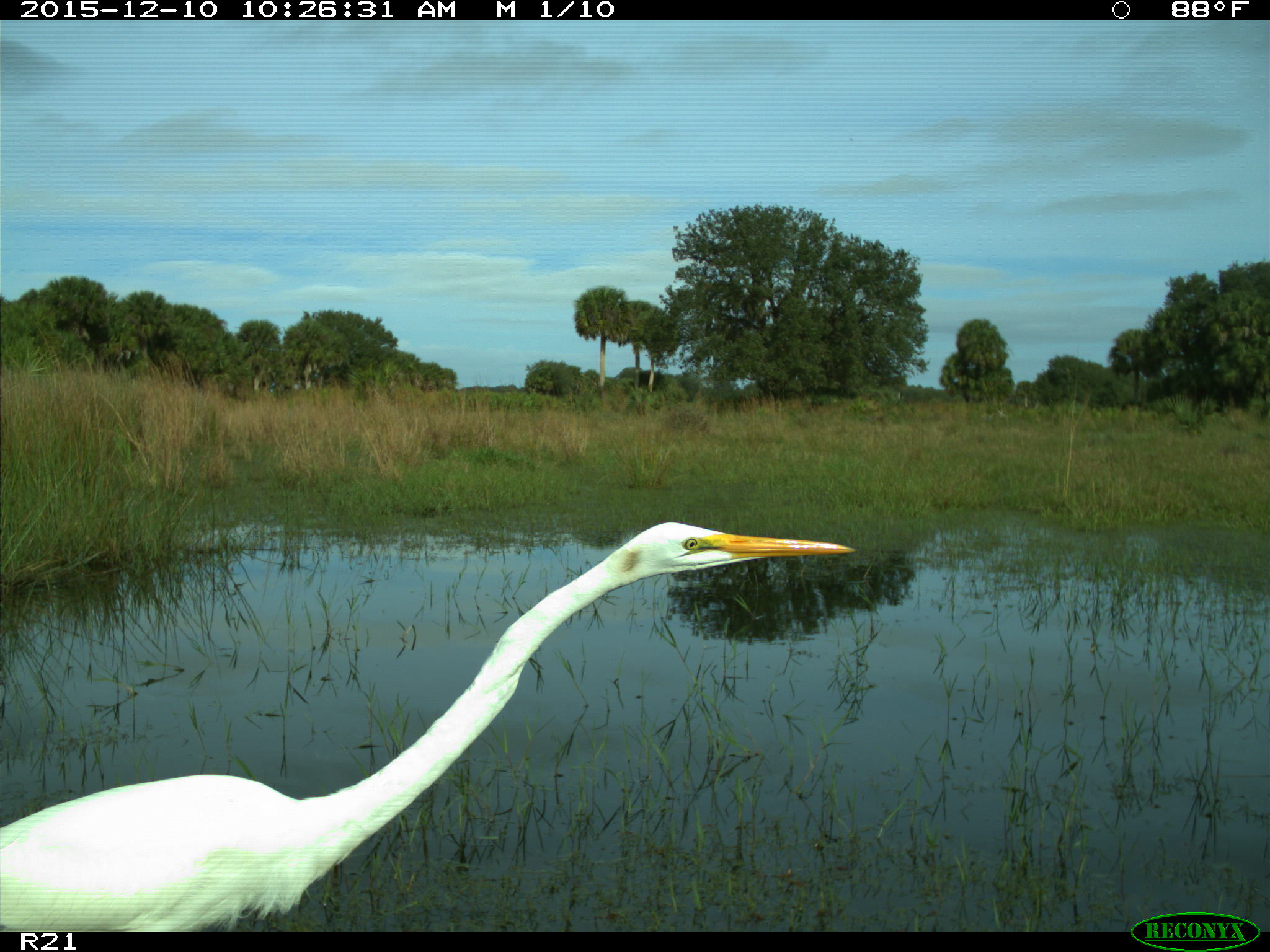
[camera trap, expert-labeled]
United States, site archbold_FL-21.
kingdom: Animalia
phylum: Chordata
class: Aves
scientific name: Aves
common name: birds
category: unidentified bird